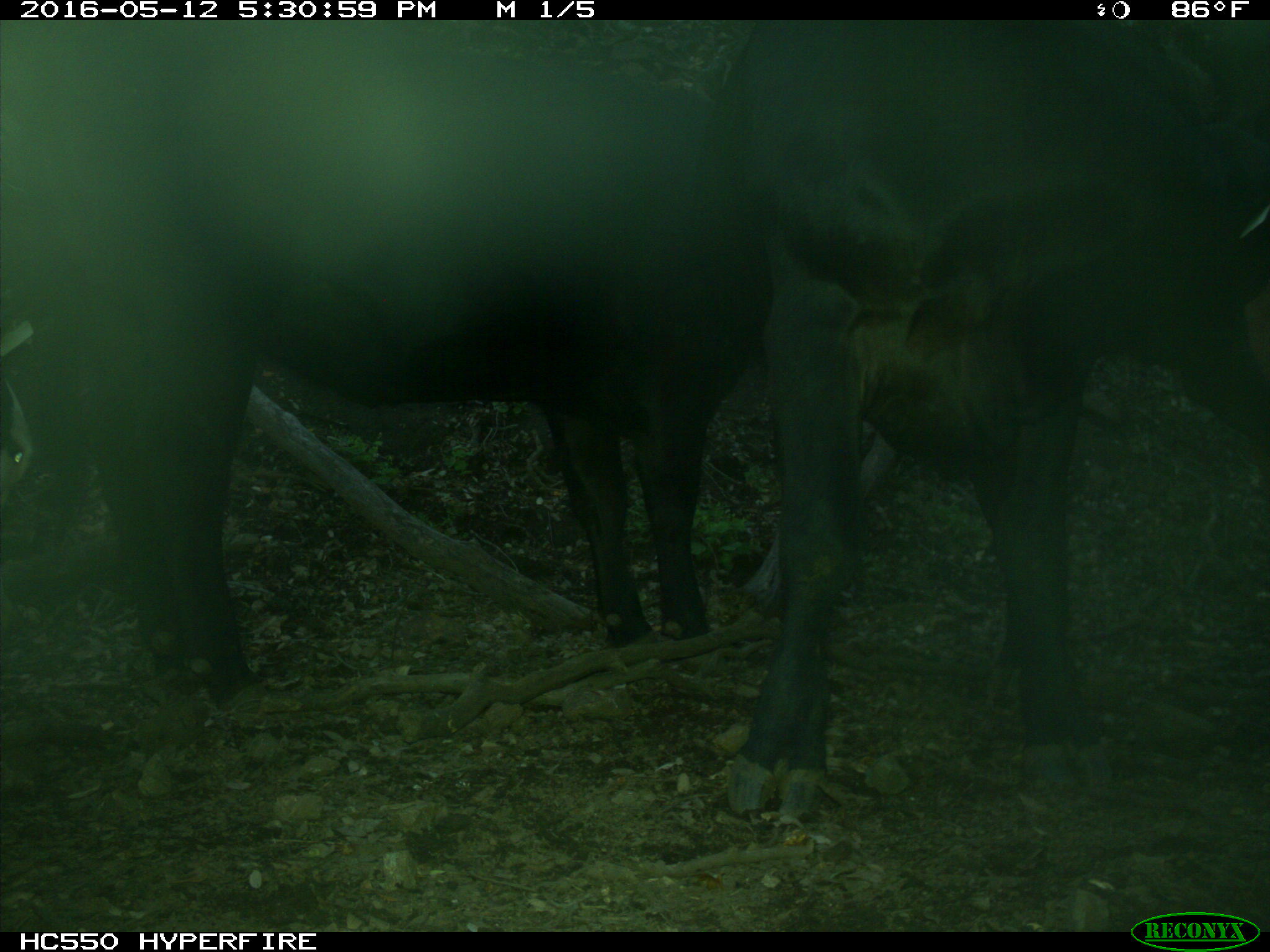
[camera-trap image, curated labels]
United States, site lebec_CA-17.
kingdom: Animalia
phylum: Chordata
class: Mammalia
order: Artiodactyla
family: Bovidae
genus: Bos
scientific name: Bos taurus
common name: domestic cow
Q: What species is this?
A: Bos taurus (domestic cow).